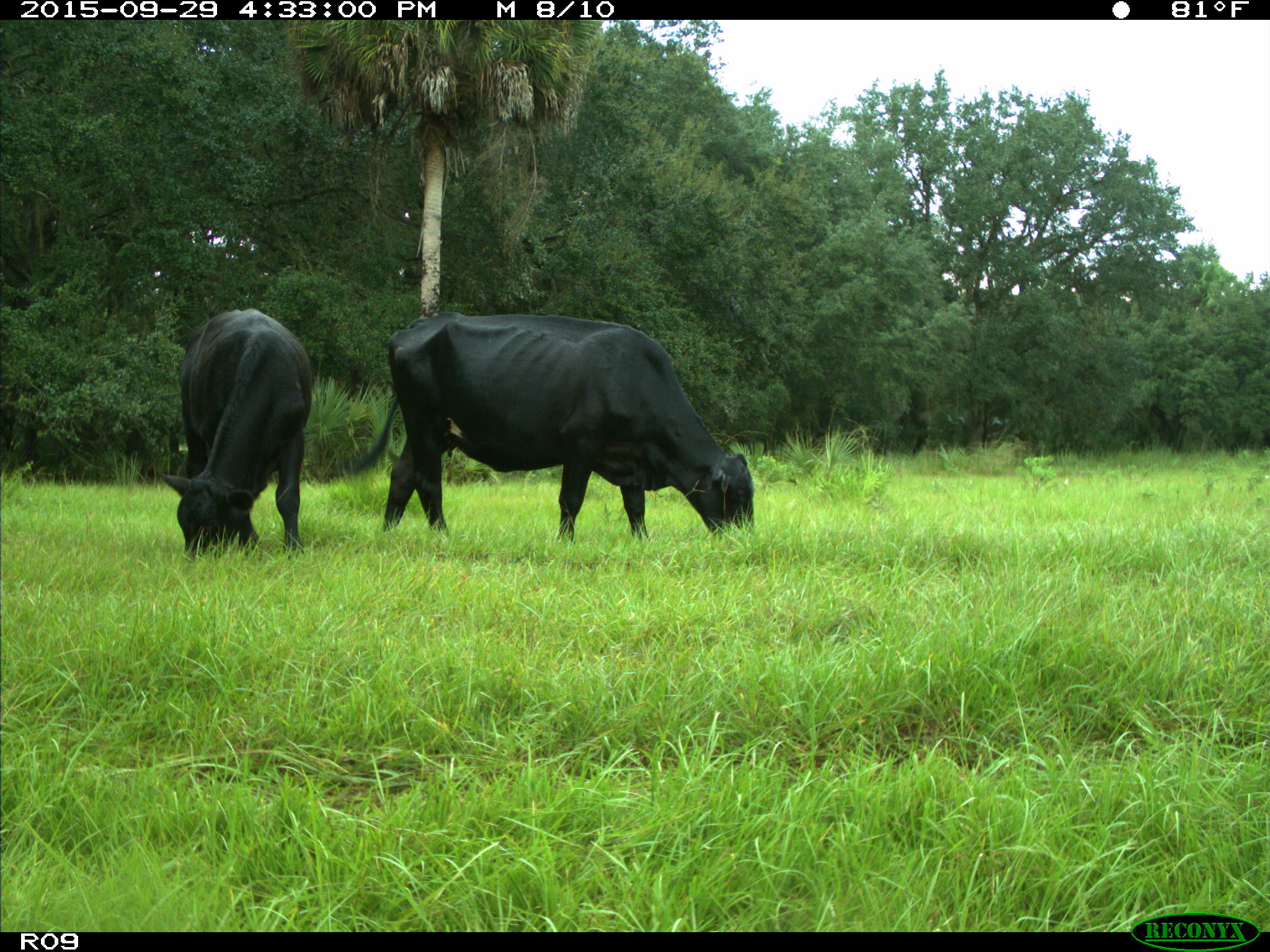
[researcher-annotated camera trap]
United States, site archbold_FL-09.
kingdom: Animalia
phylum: Chordata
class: Mammalia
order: Artiodactyla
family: Bovidae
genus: Bos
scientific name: Bos taurus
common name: domestic cow